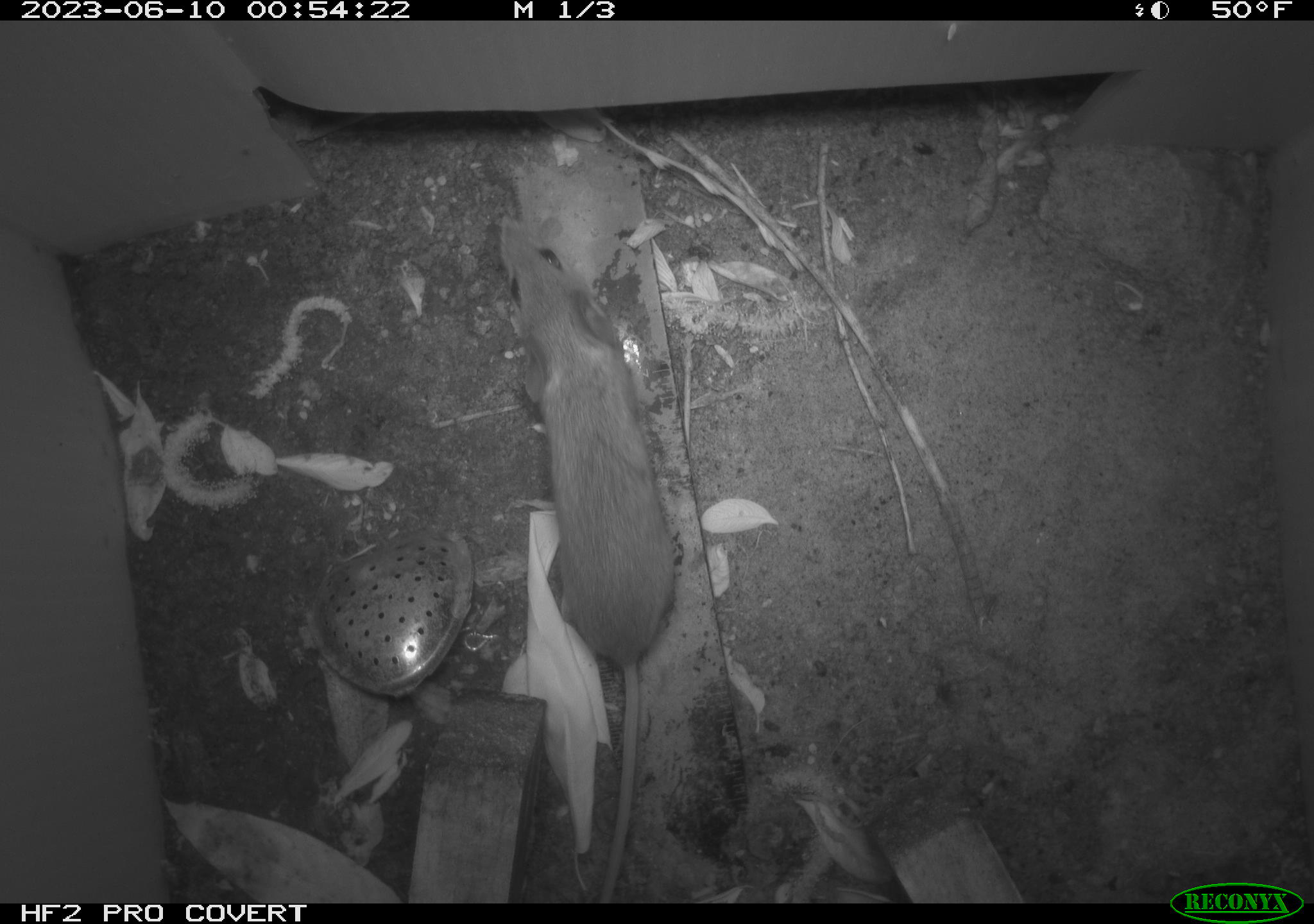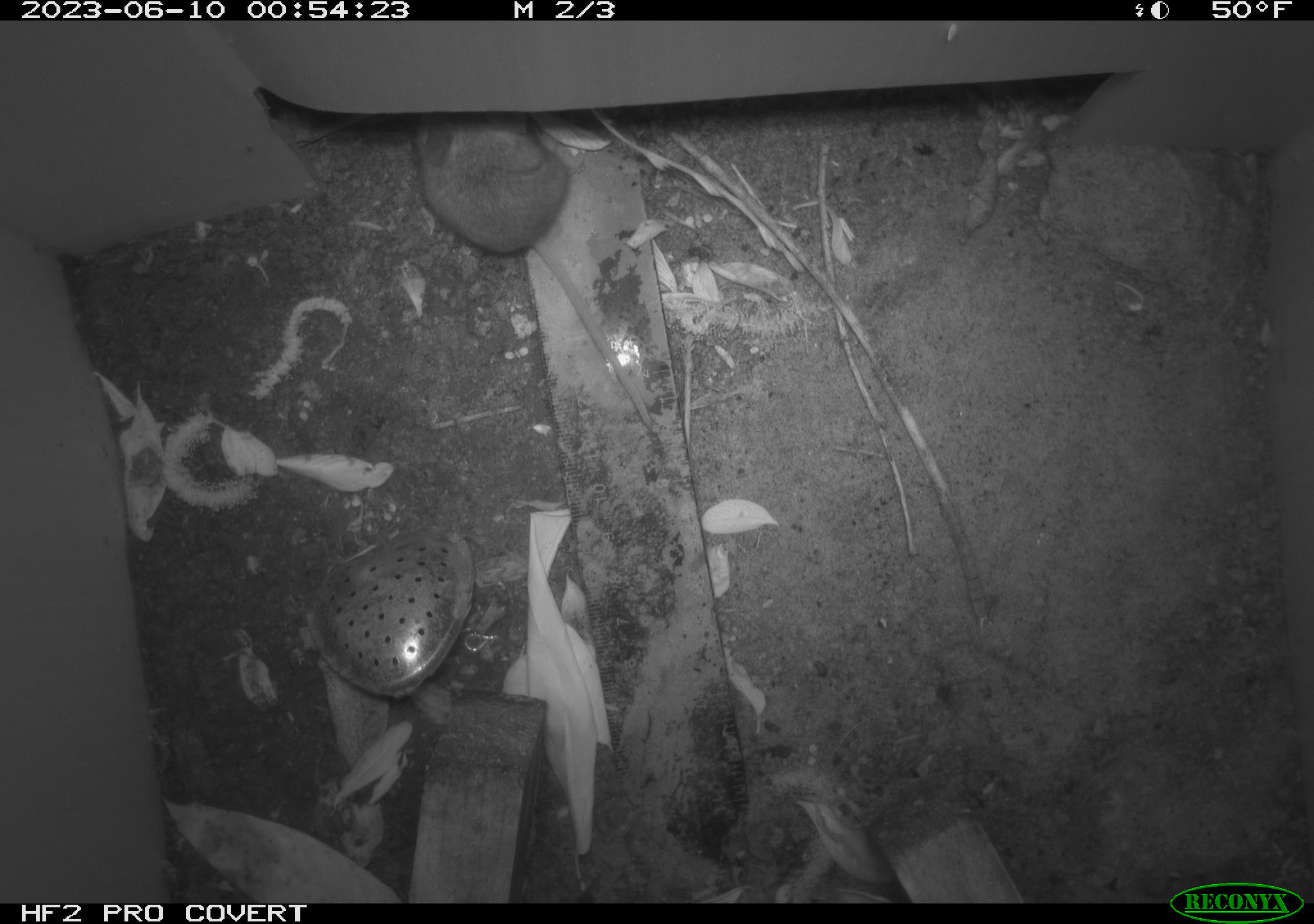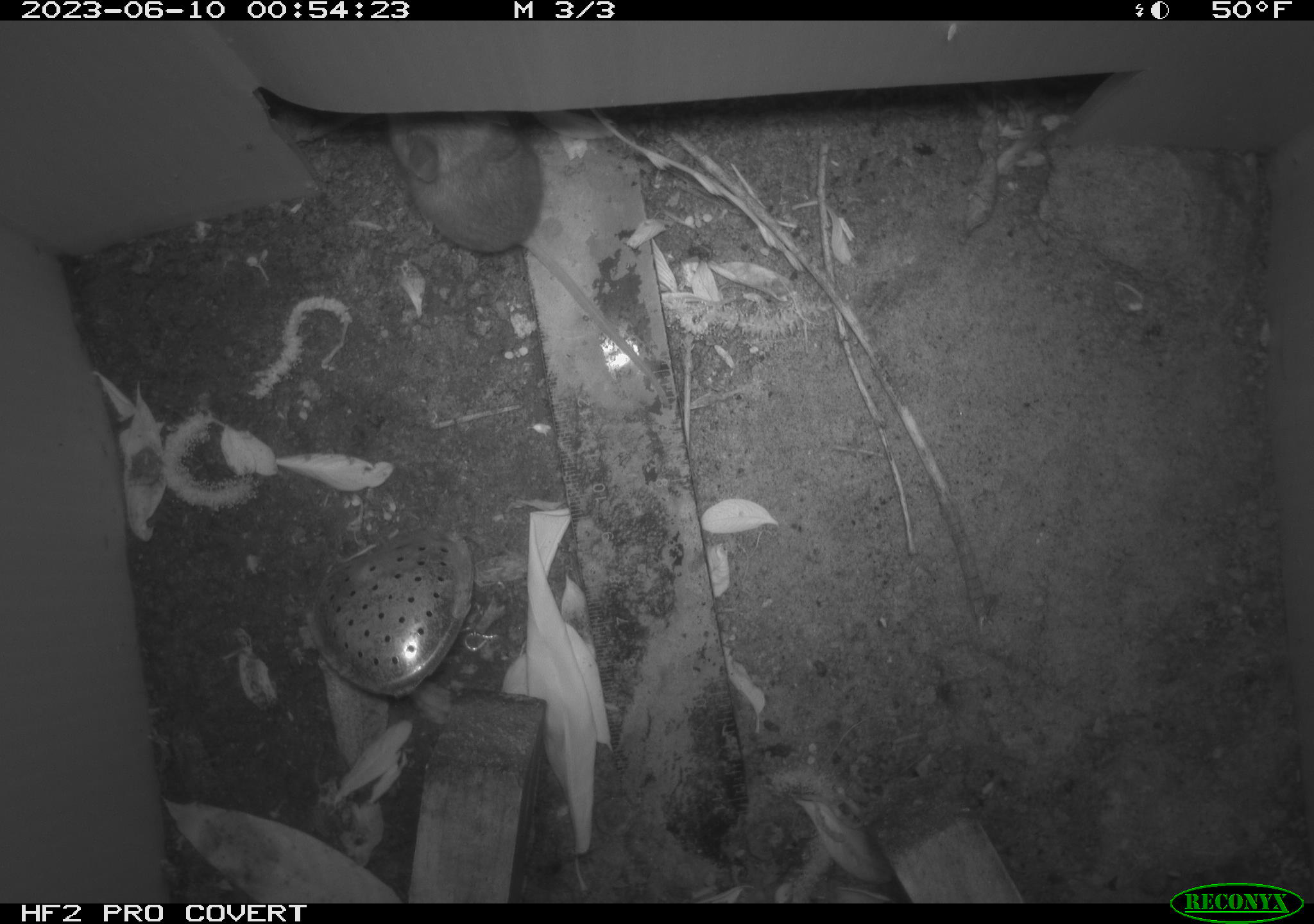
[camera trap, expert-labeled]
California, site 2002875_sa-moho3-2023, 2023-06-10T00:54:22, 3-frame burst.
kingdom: Animalia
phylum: Chordata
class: Mammalia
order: Rodentia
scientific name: Rodentia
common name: mouse species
Mouse species (Rodentia).